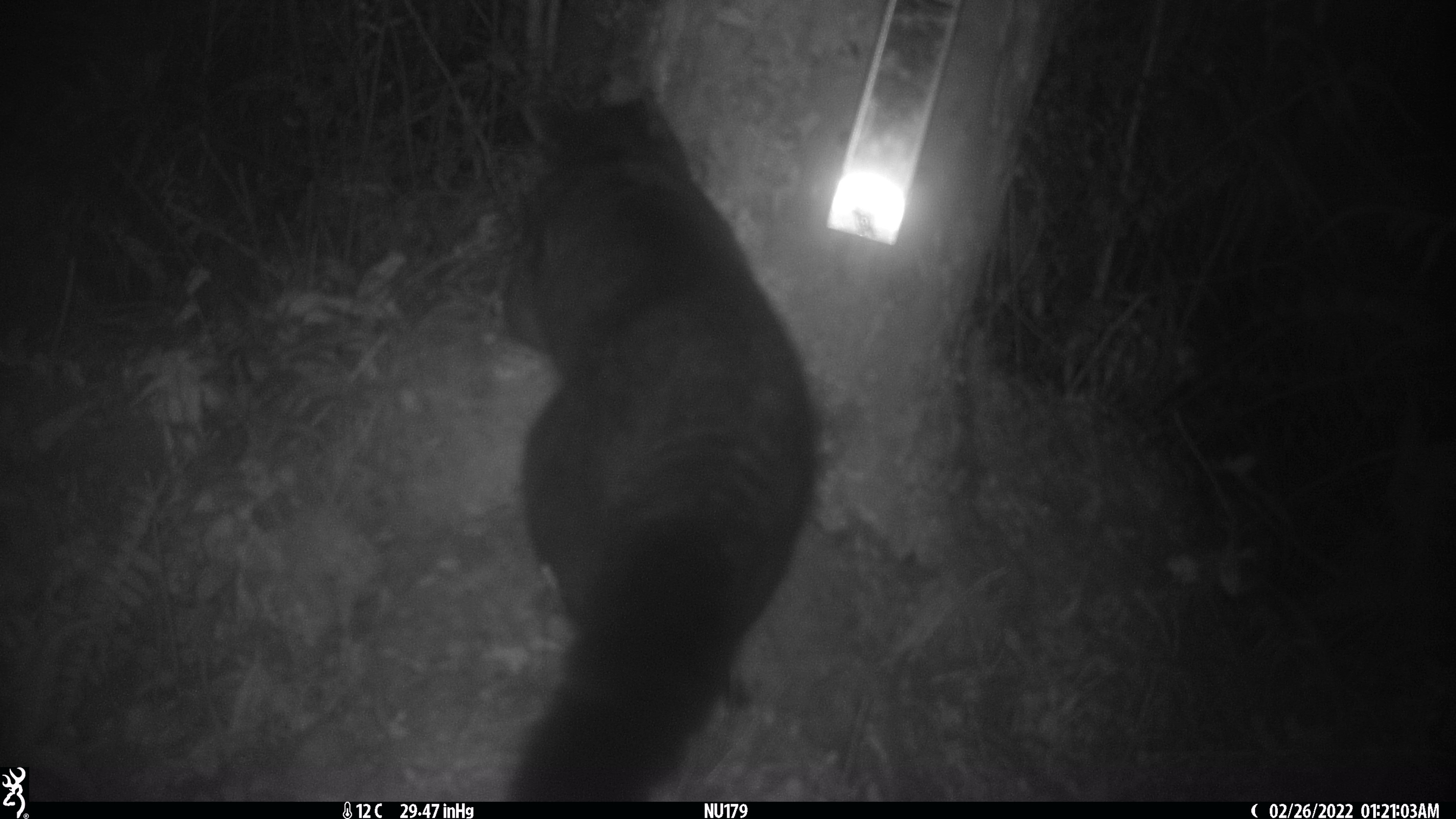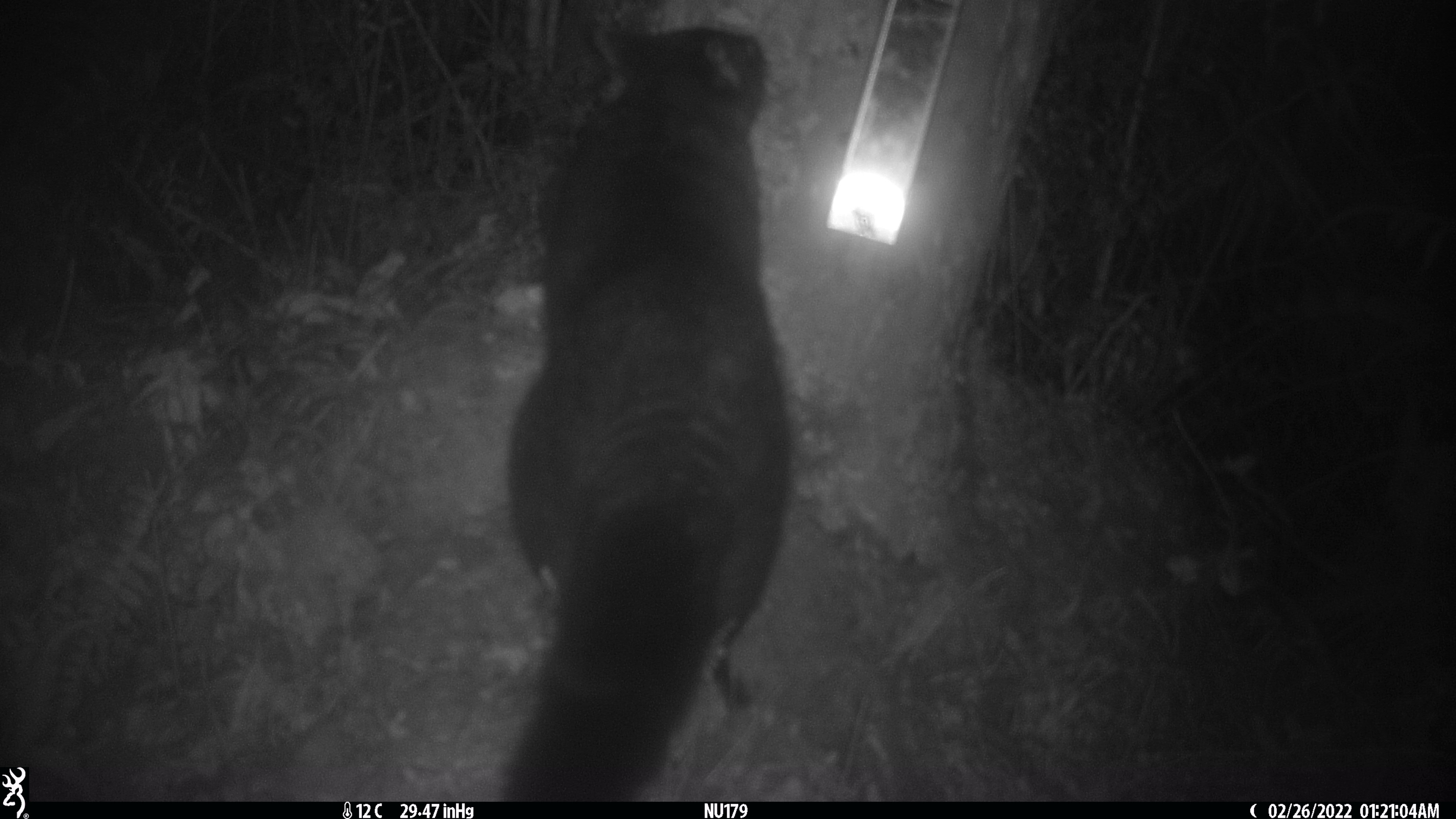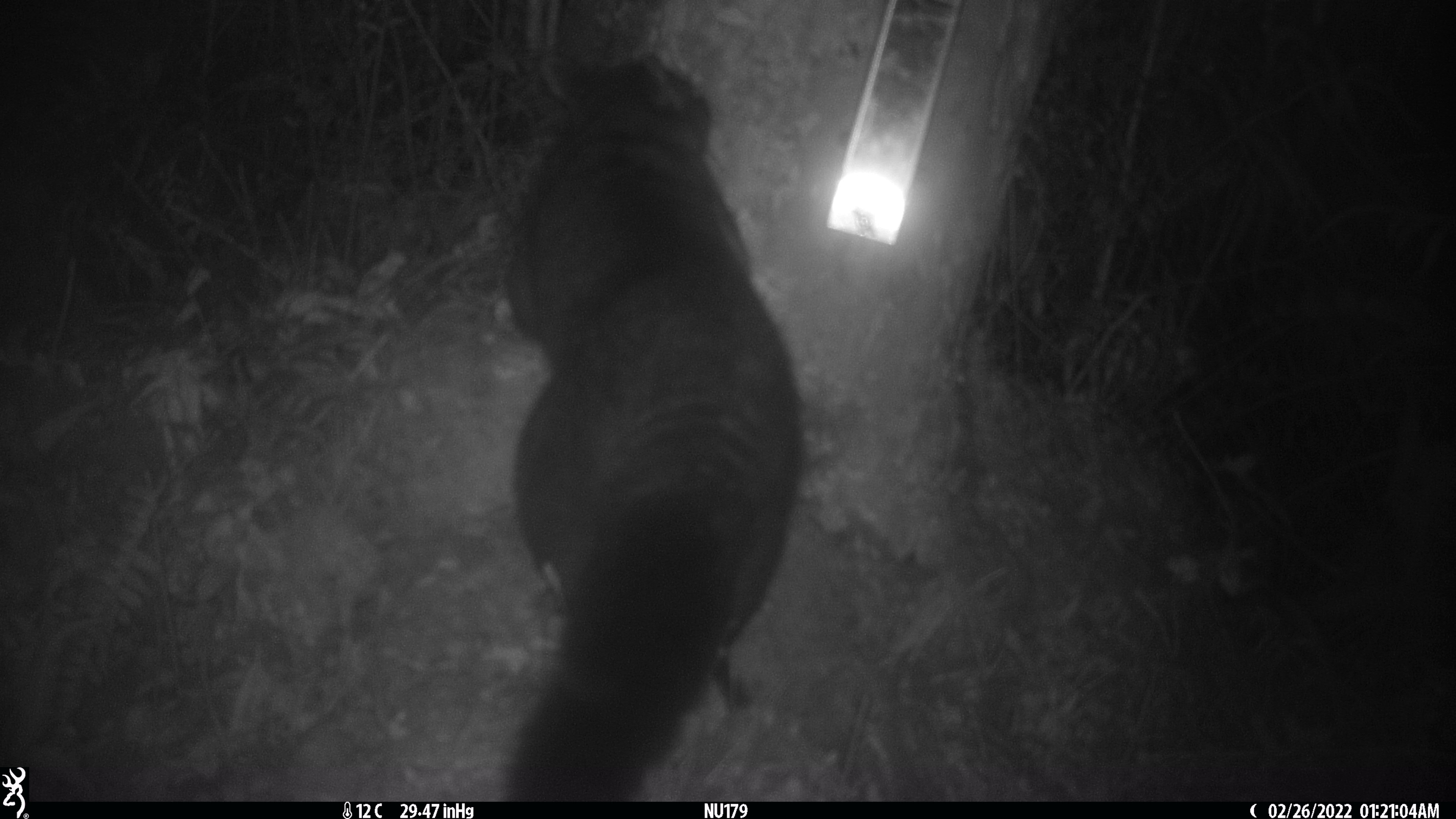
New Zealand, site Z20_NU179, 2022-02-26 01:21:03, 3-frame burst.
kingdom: Animalia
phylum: Chordata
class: Mammalia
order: Diprotodontia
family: Phalangeridae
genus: Trichosurus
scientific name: Trichosurus vulpecula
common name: common brushtail possum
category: possum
Possum (common brushtail possum) (Trichosurus vulpecula).